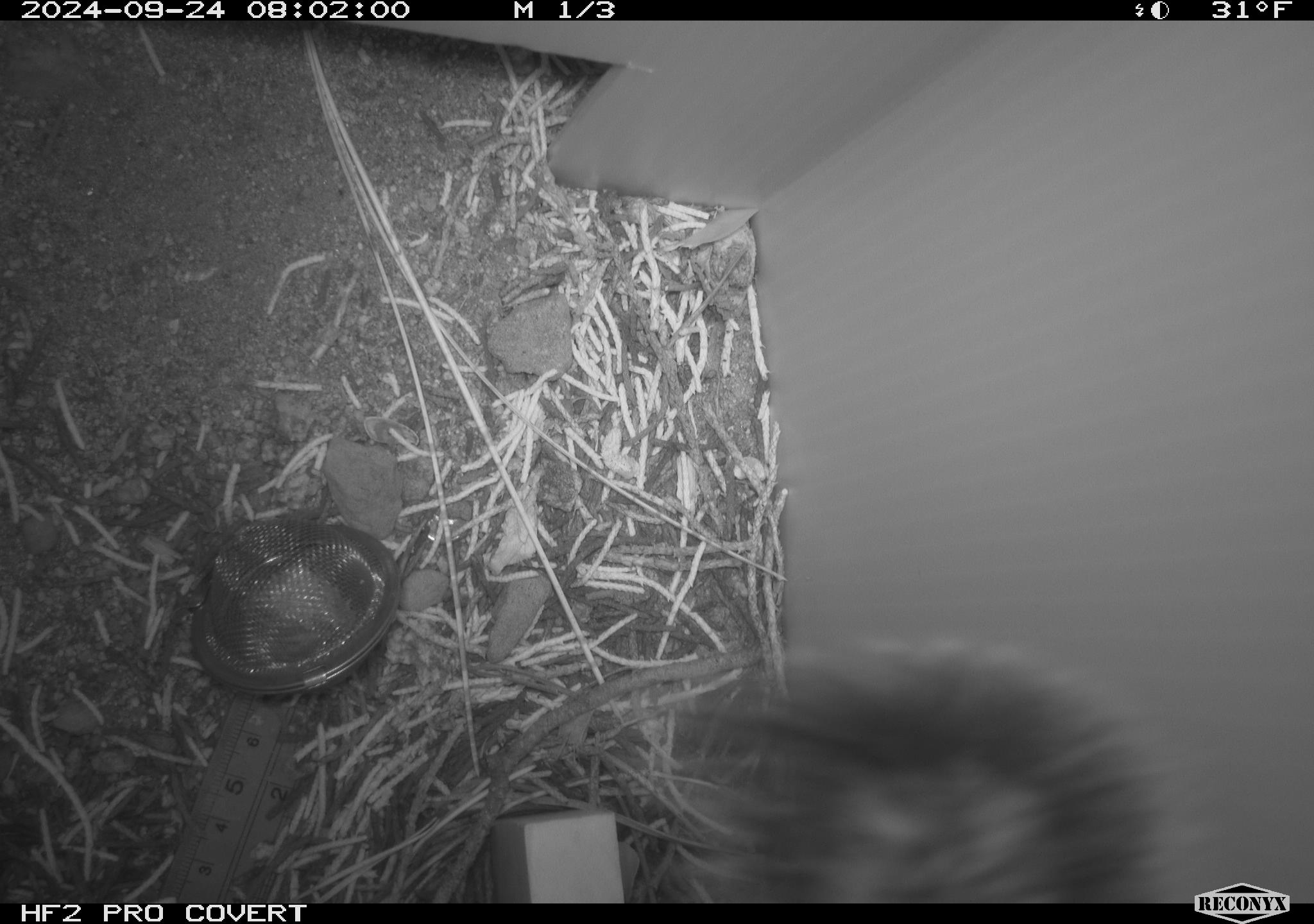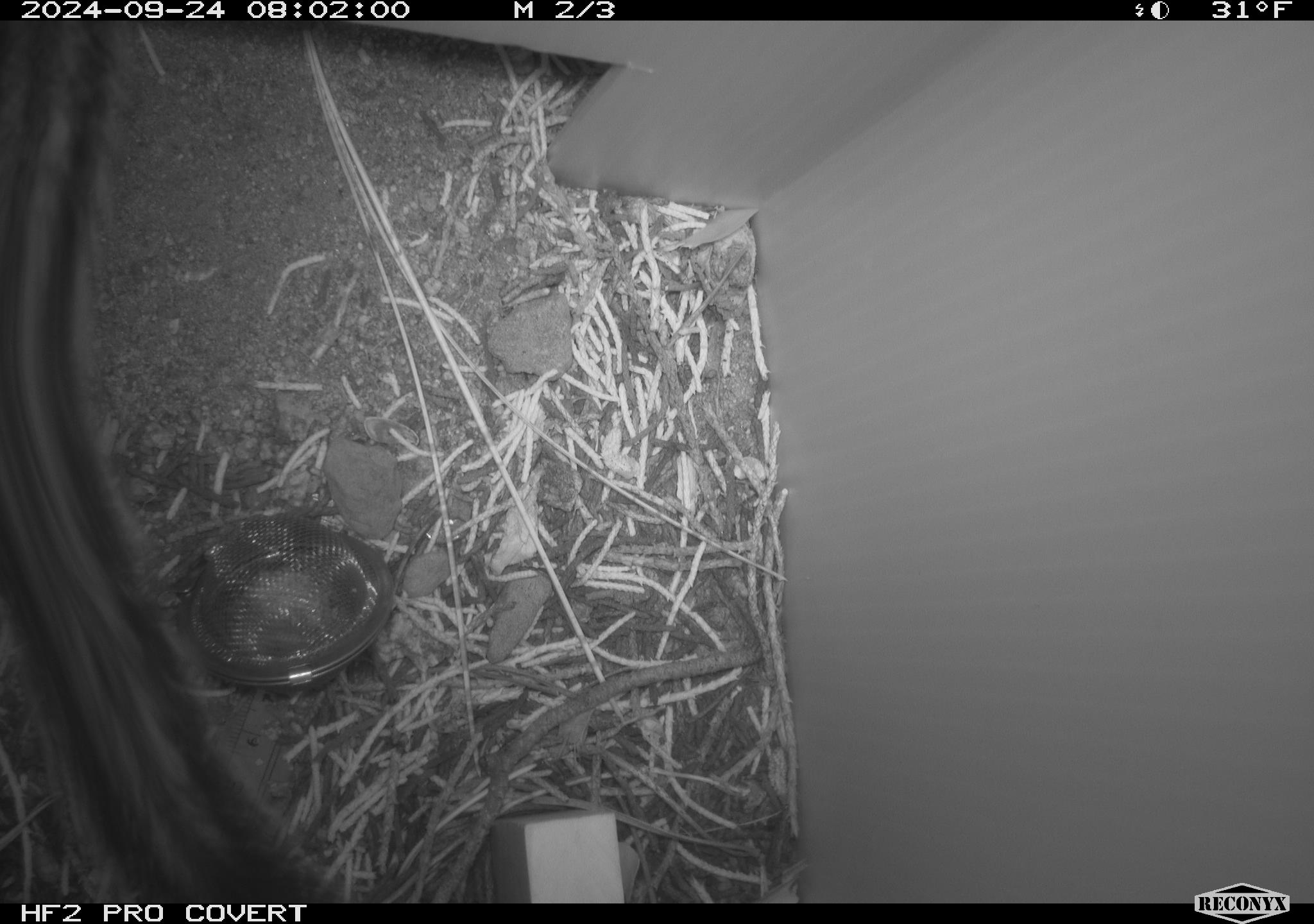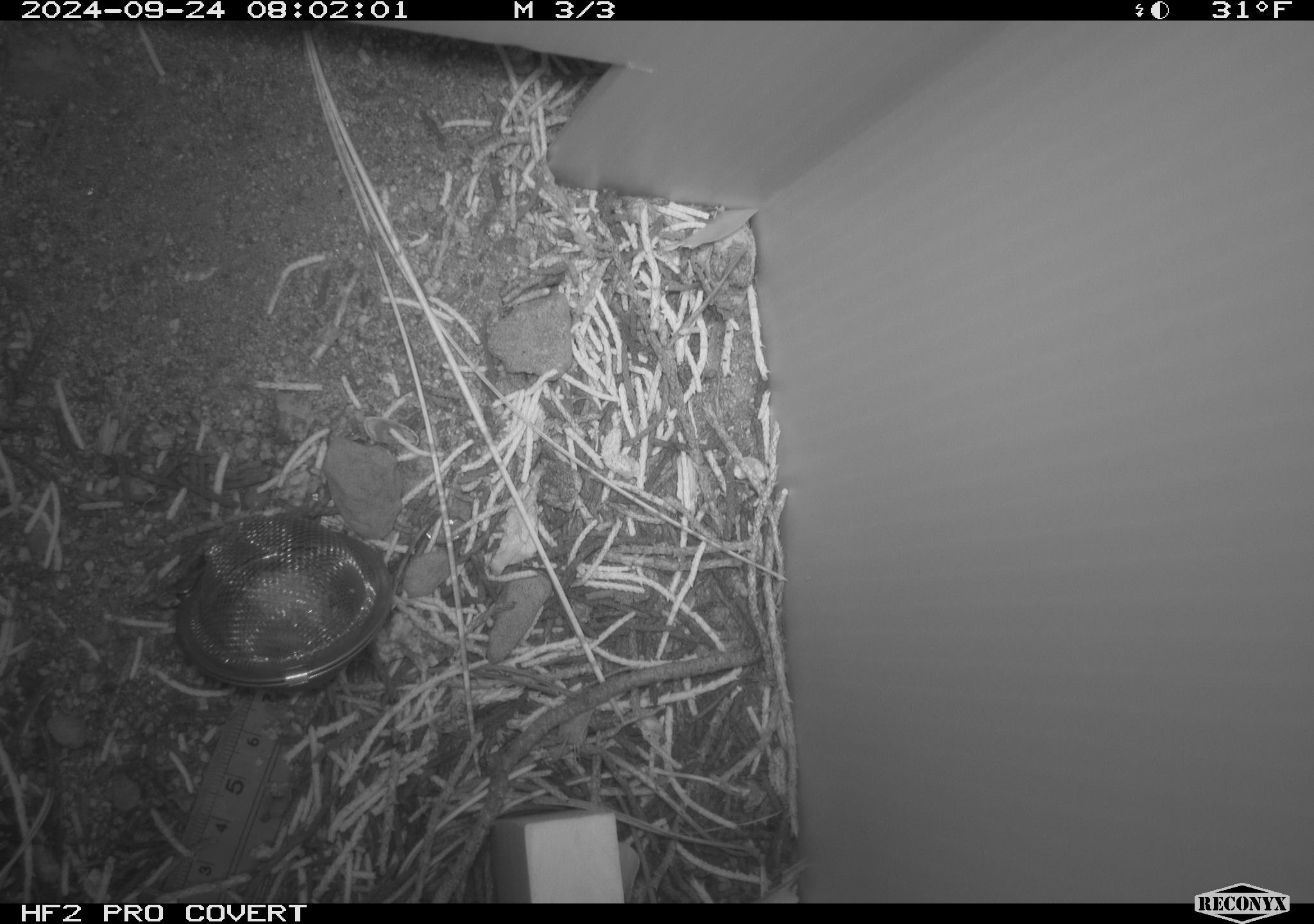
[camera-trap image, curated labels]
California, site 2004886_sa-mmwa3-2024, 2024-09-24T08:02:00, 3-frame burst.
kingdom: Animalia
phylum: Chordata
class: Mammalia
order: Rodentia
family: Sciuridae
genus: Neotamias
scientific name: Neotamias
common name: western chipmunks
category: neotamias species